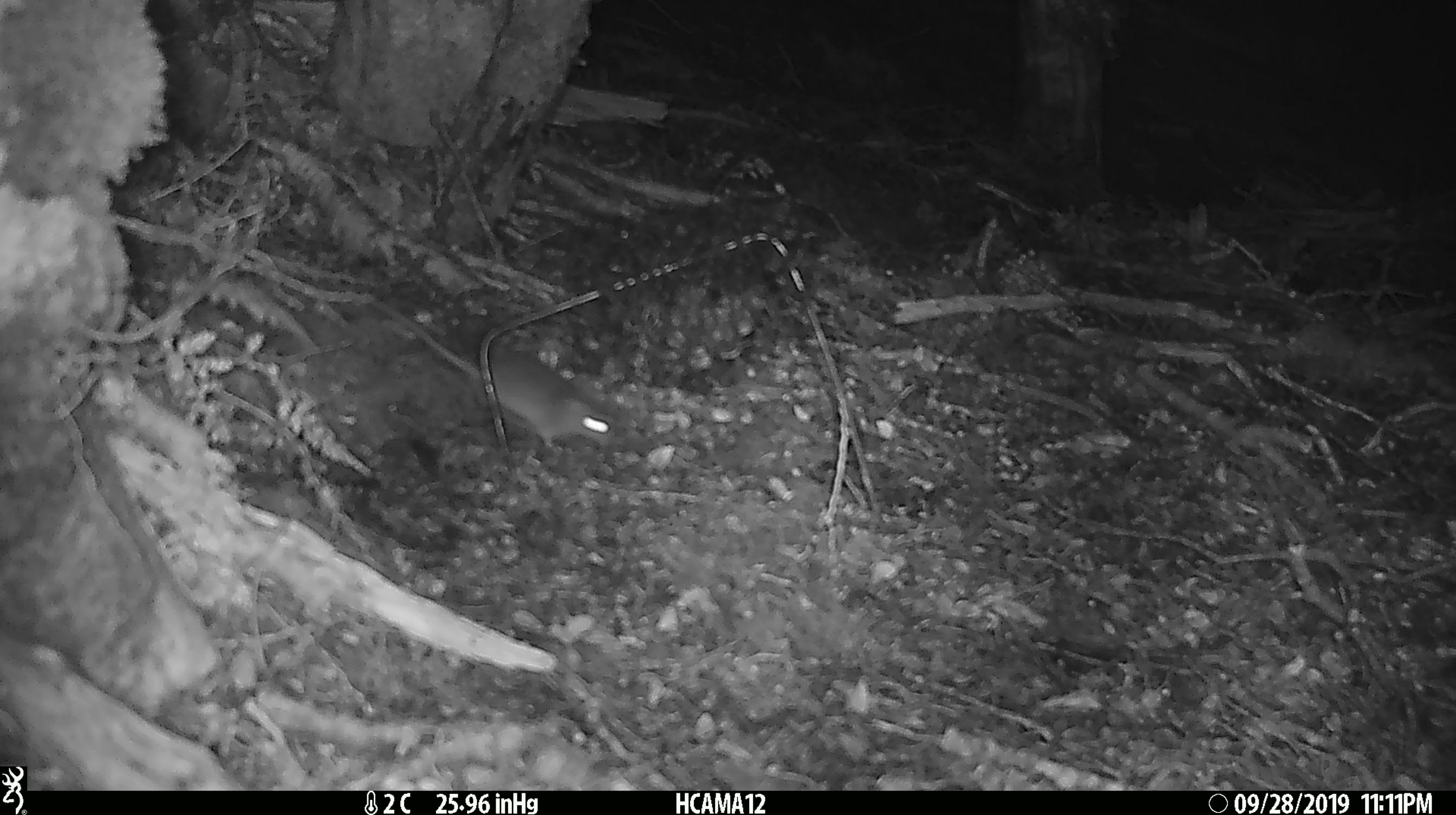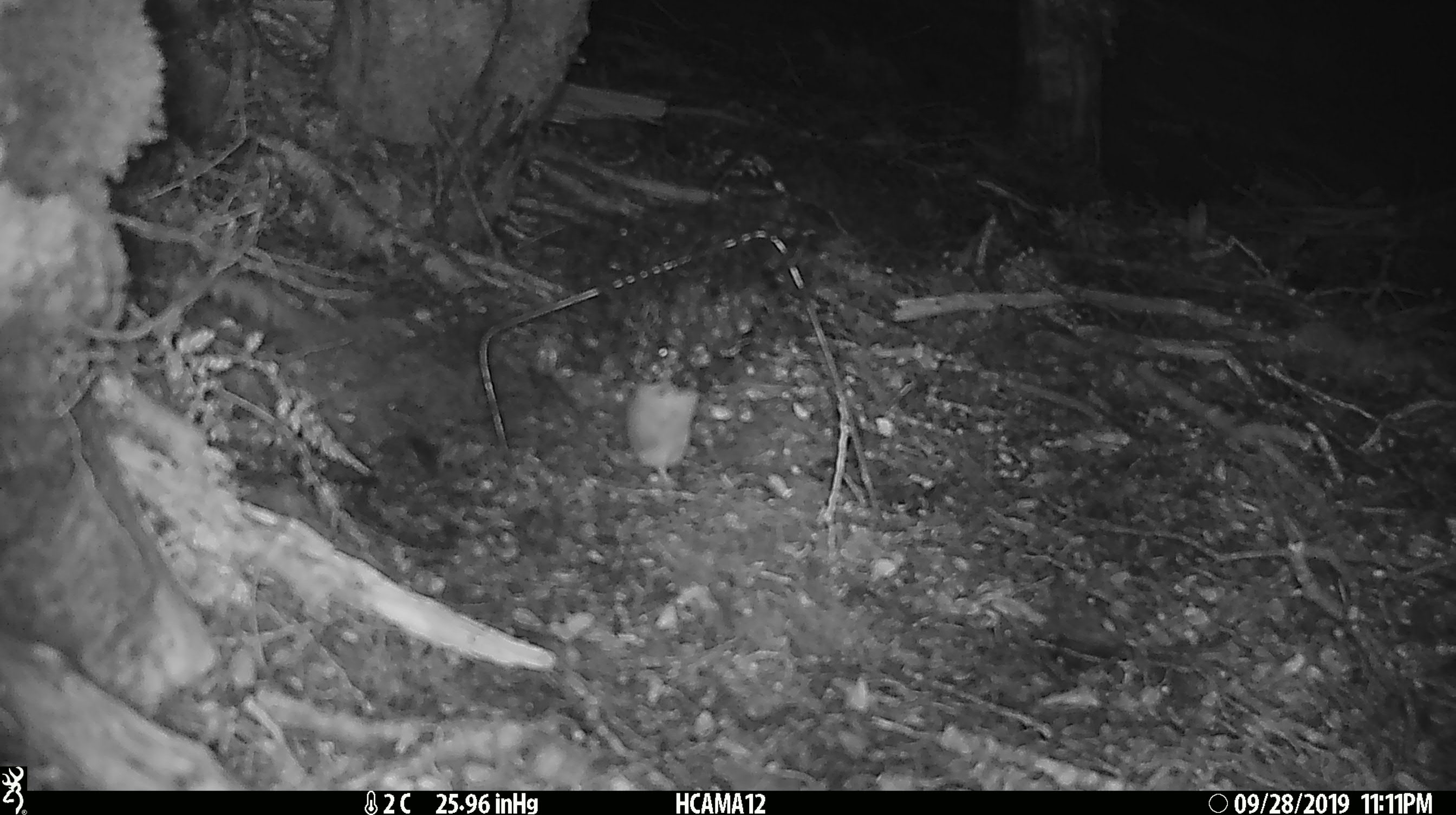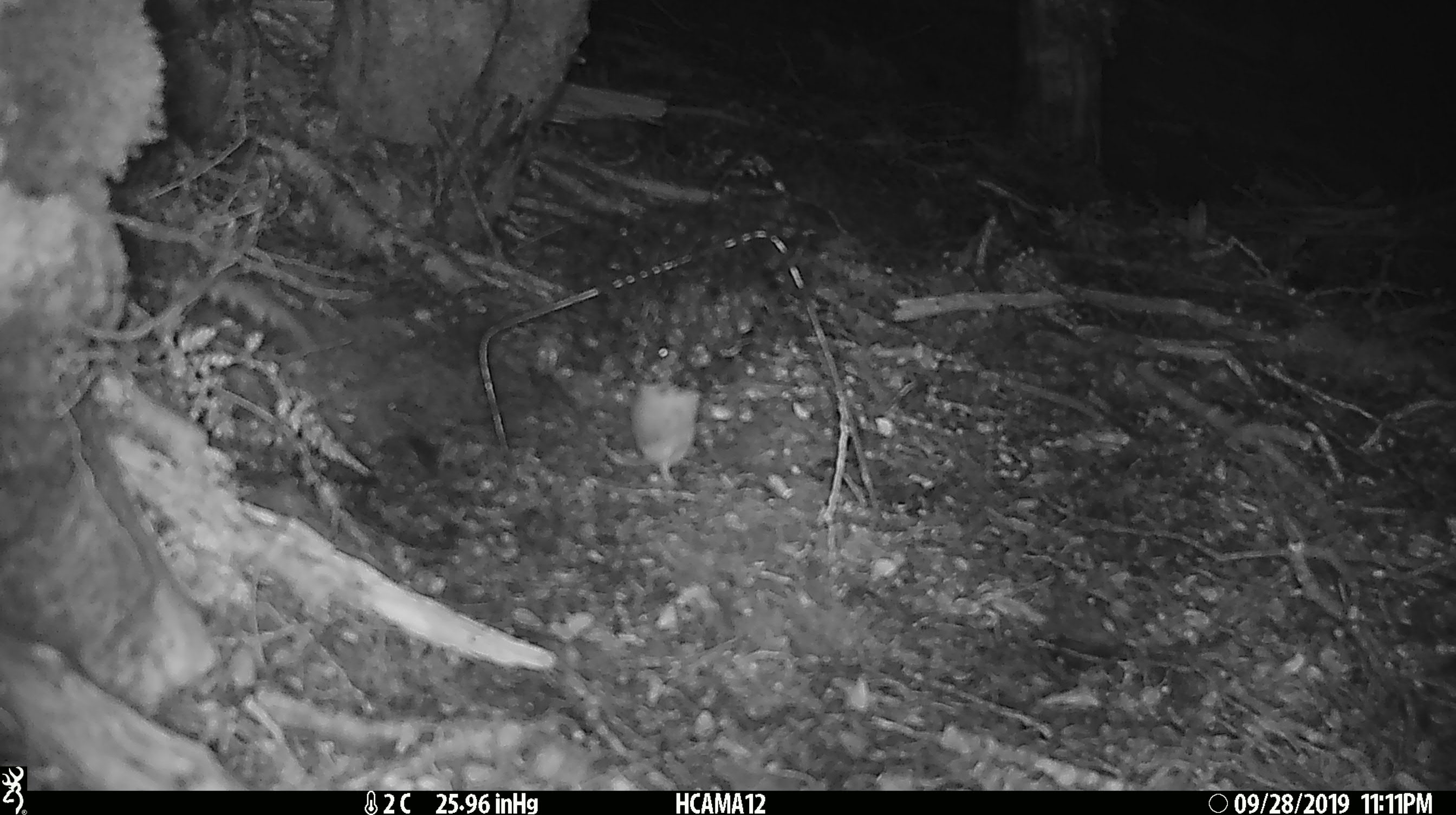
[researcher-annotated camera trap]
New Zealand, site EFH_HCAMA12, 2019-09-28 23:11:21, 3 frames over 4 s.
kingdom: Animalia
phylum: Chordata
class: Mammalia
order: Rodentia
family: Muridae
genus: Mus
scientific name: Mus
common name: mouse